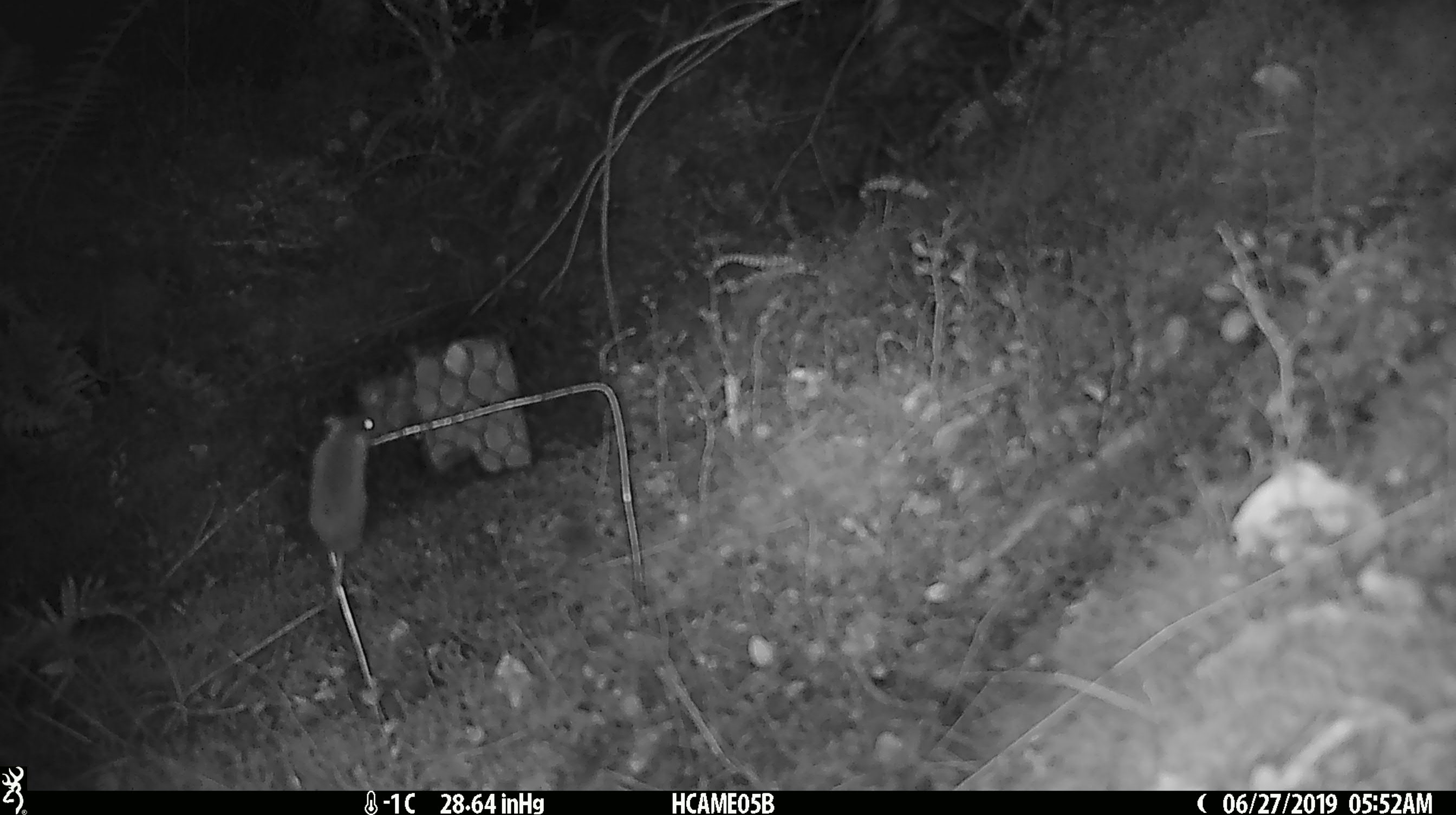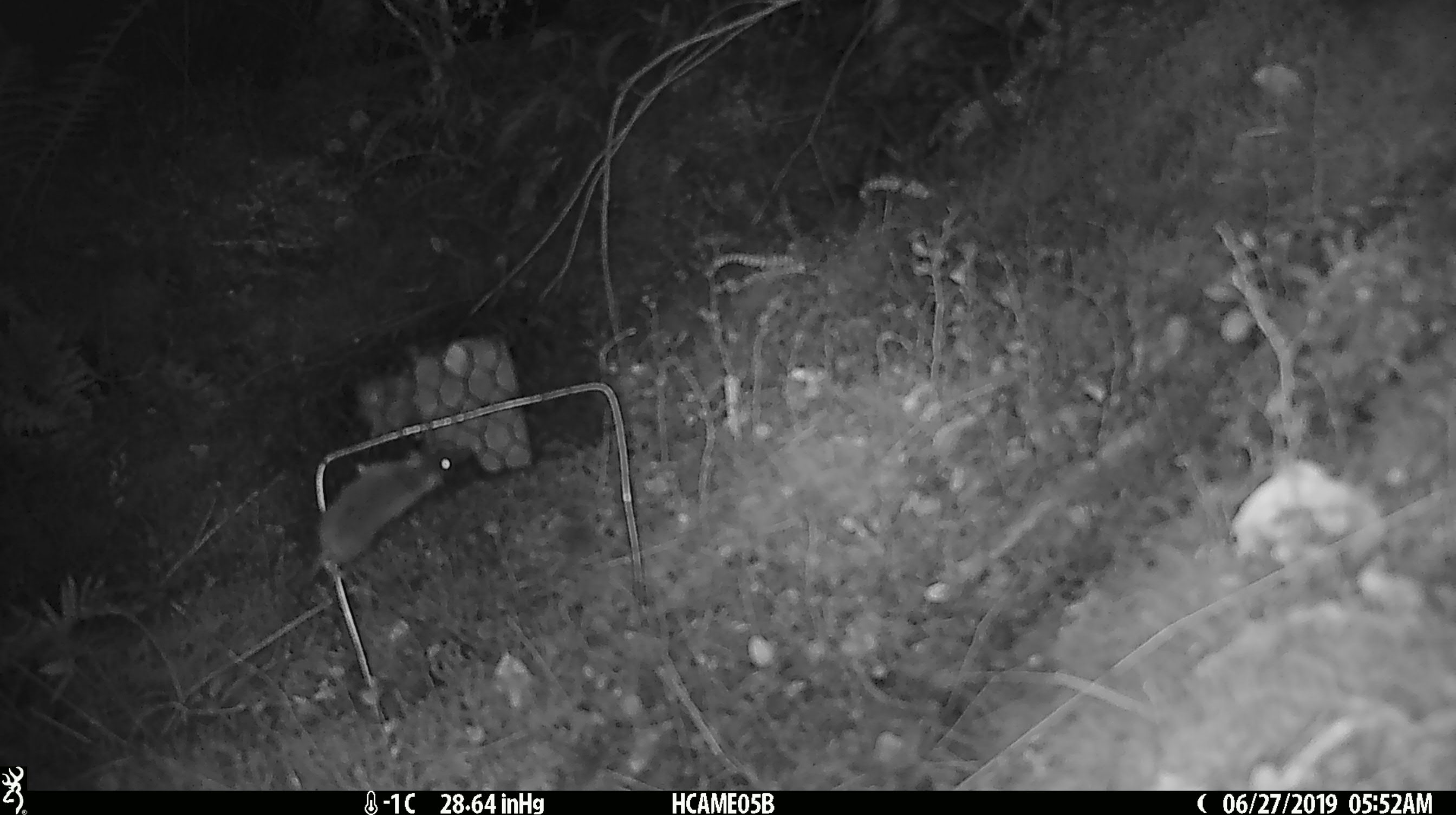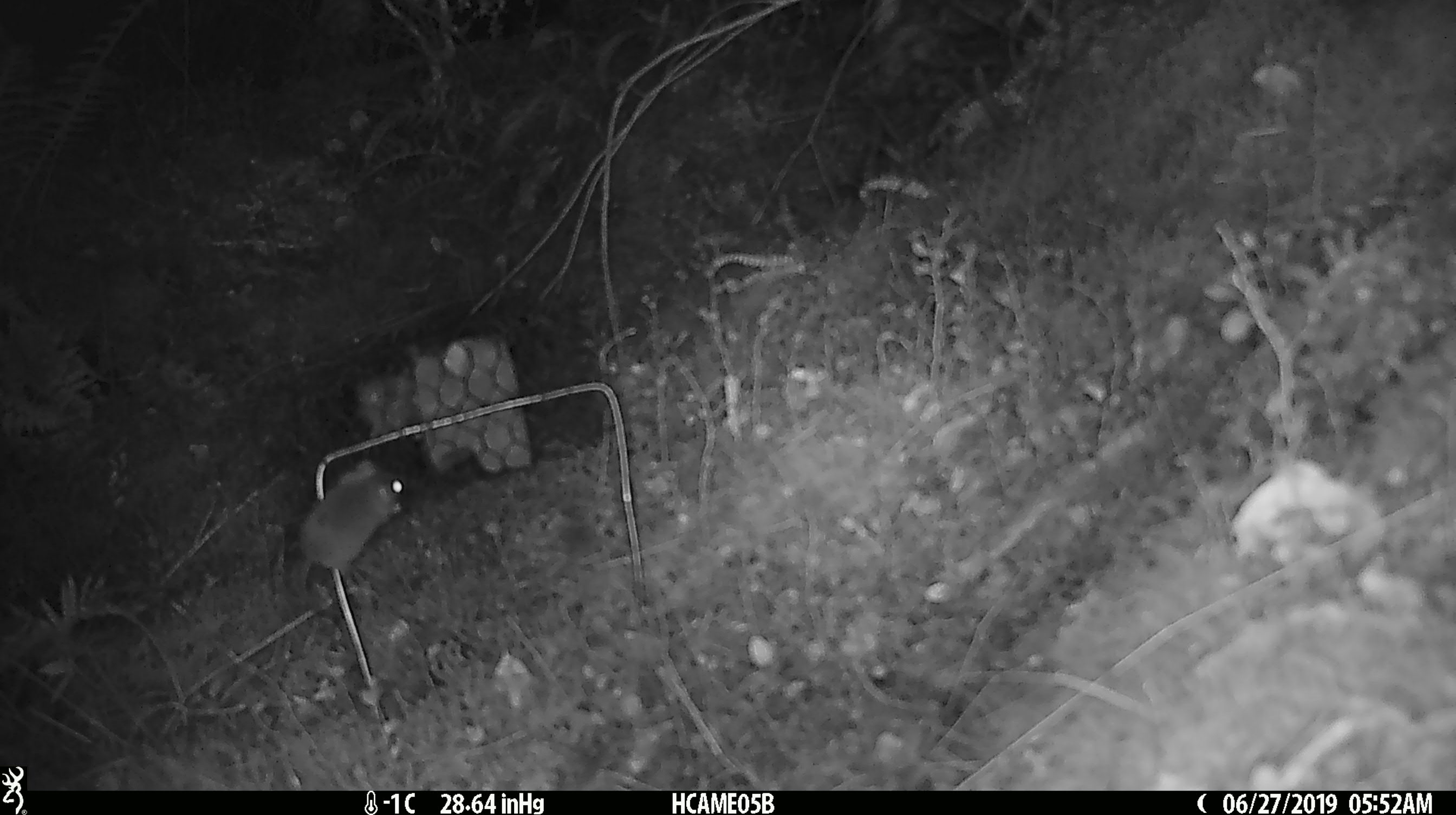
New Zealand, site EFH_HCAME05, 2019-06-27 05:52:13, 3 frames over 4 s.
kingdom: Animalia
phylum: Chordata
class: Mammalia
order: Rodentia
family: Muridae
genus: Mus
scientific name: Mus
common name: mouse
Mouse (Mus).